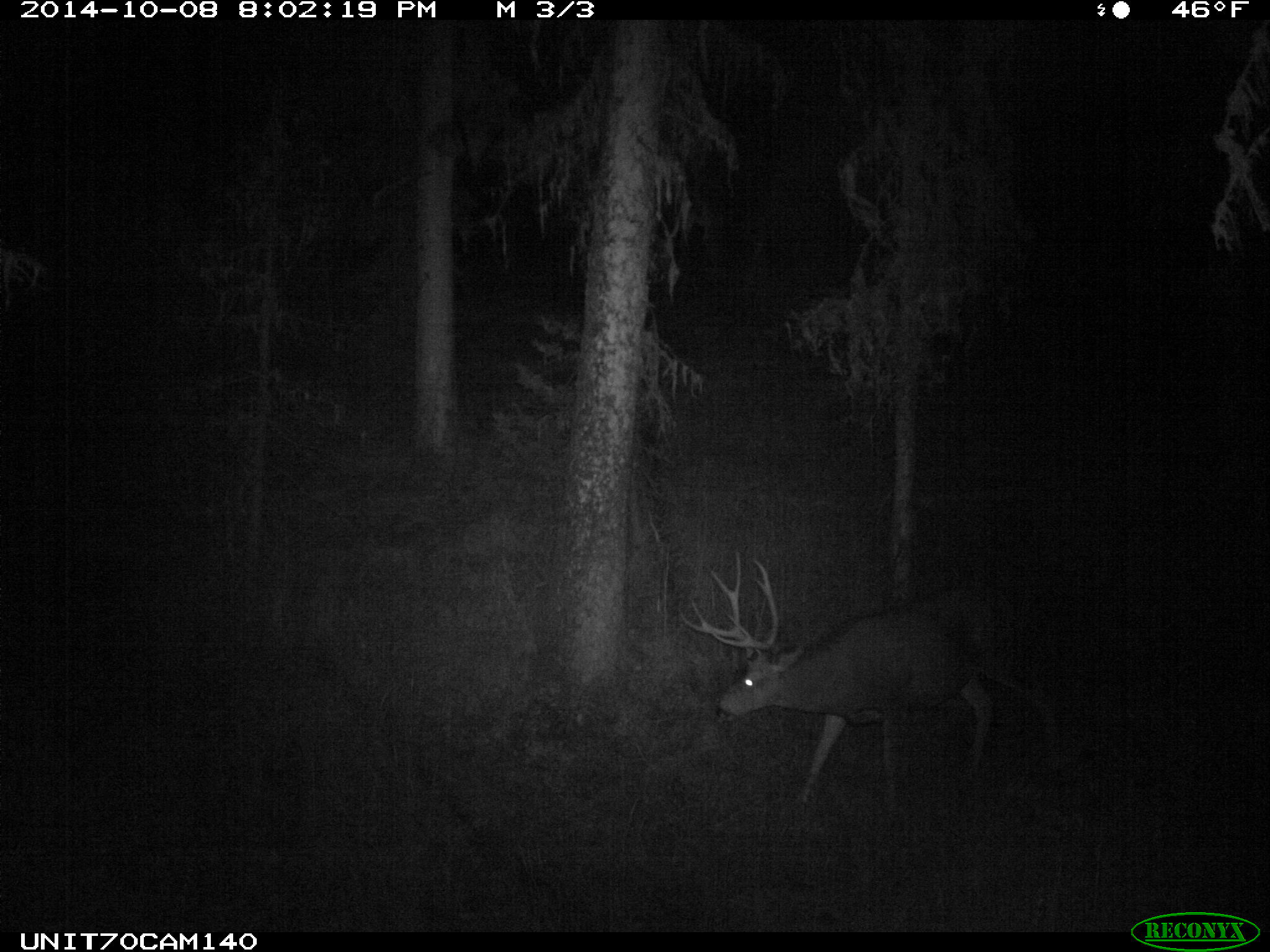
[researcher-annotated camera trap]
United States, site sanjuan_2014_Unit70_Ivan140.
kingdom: Animalia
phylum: Chordata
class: Mammalia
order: Artiodactyla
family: Cervidae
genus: Odocoileus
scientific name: Odocoileus hemionus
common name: mule deer